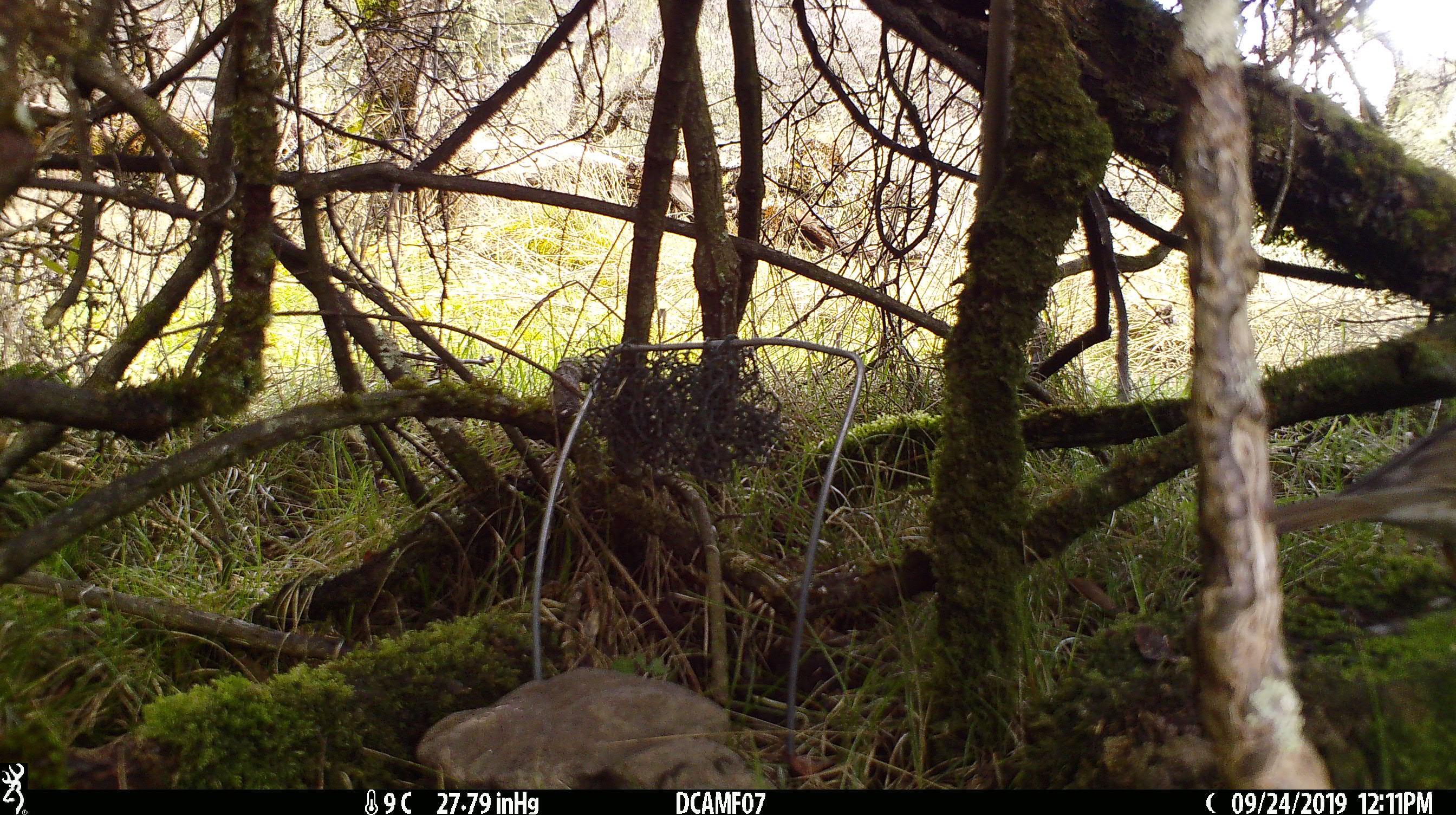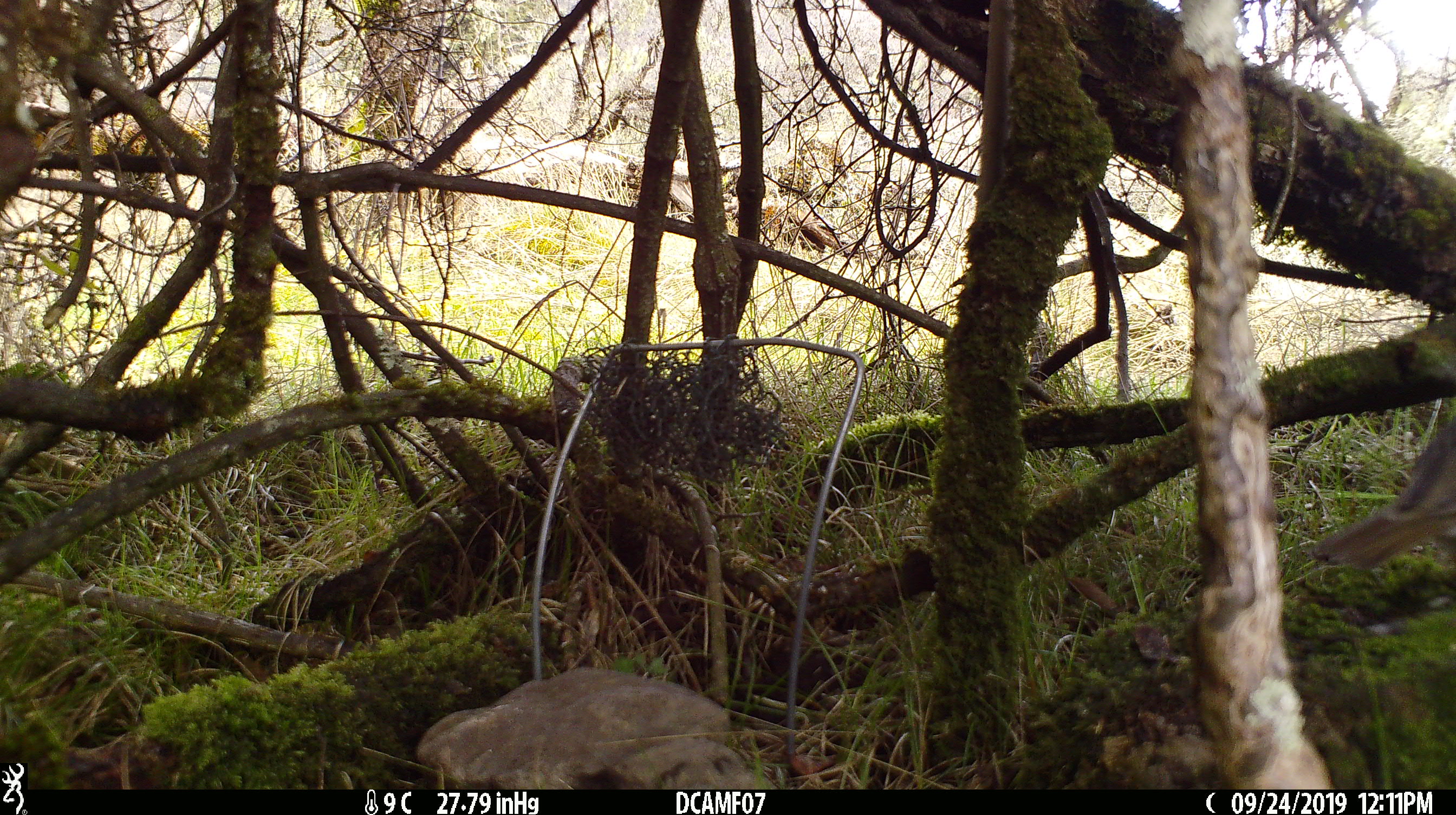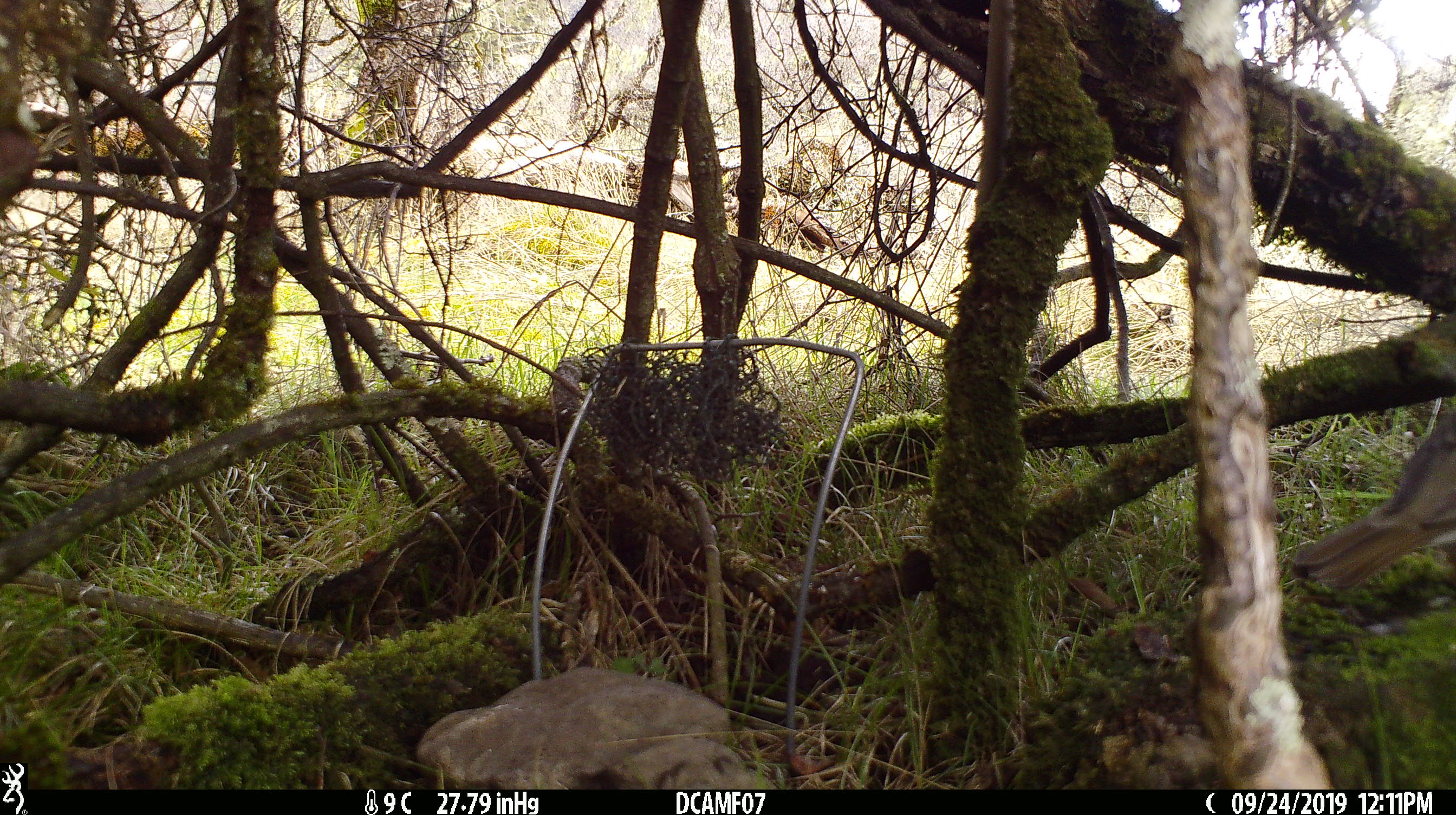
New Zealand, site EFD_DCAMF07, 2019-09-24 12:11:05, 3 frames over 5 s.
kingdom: Animalia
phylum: Chordata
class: Aves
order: Passeriformes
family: Turdidae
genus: Turdus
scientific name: Turdus philomelos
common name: song thrush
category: thrush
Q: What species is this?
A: Thrush (song thrush) (Turdus philomelos).